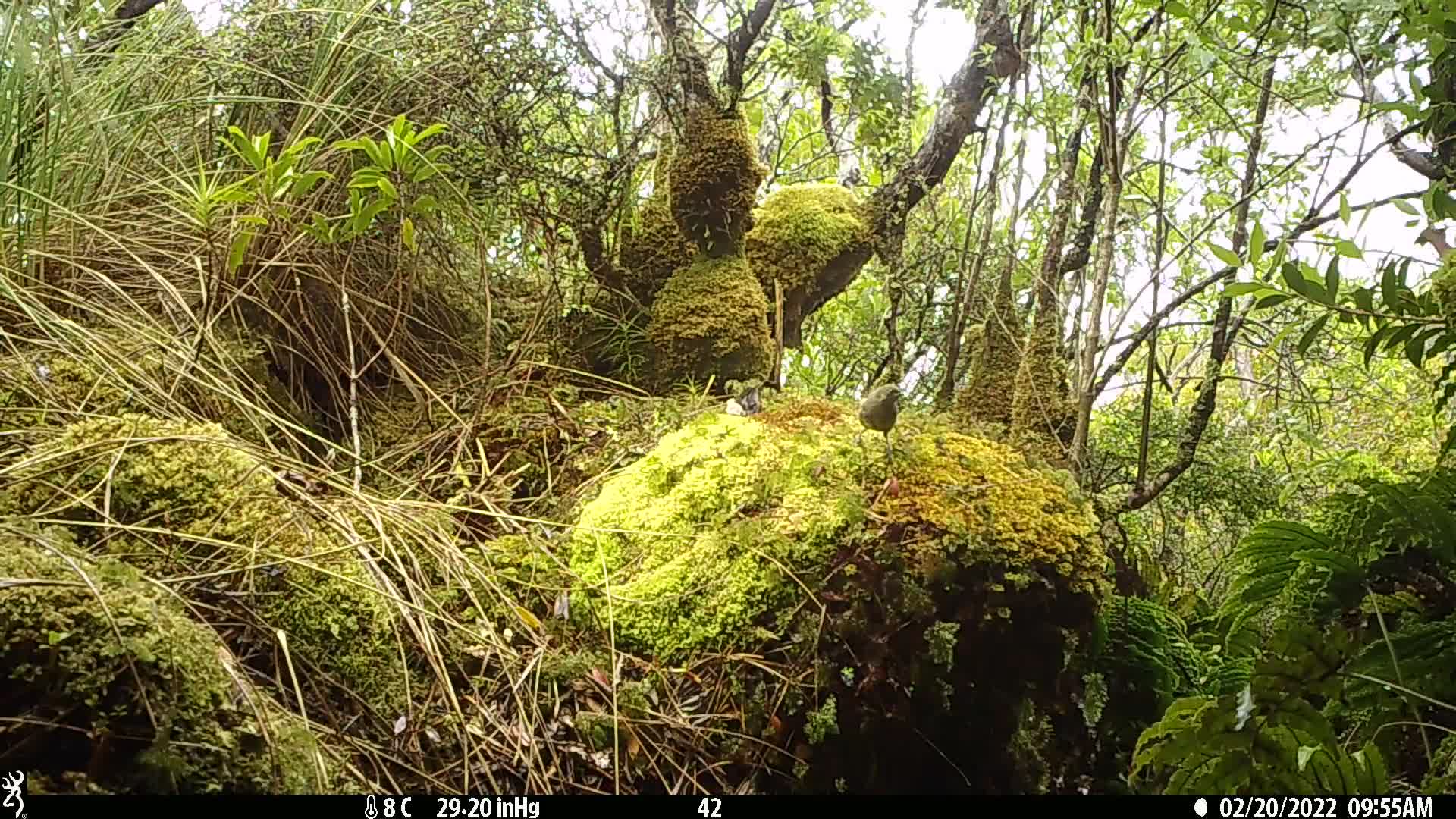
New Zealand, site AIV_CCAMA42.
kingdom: Animalia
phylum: Chordata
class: Aves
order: Passeriformes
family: Meliphagidae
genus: Anthornis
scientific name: Anthornis melanura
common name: new zealand bellbird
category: bellbird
Bellbird (new zealand bellbird) (Anthornis melanura).